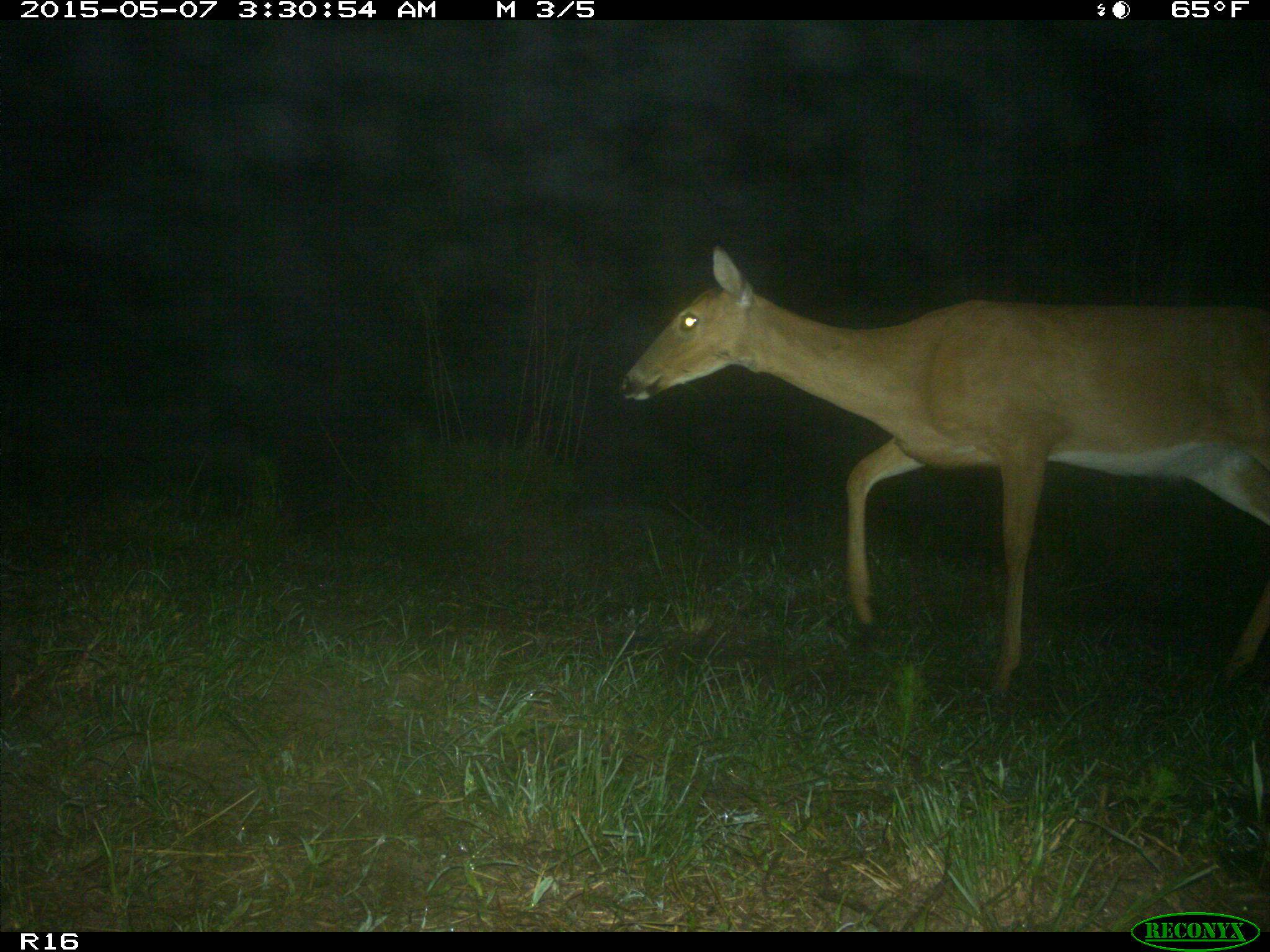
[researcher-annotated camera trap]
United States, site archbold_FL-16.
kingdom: Animalia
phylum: Chordata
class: Mammalia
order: Artiodactyla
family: Cervidae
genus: Odocoileus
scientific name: Odocoileus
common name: deer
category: unidentified deer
Unidentified deer (deer) (Odocoileus).